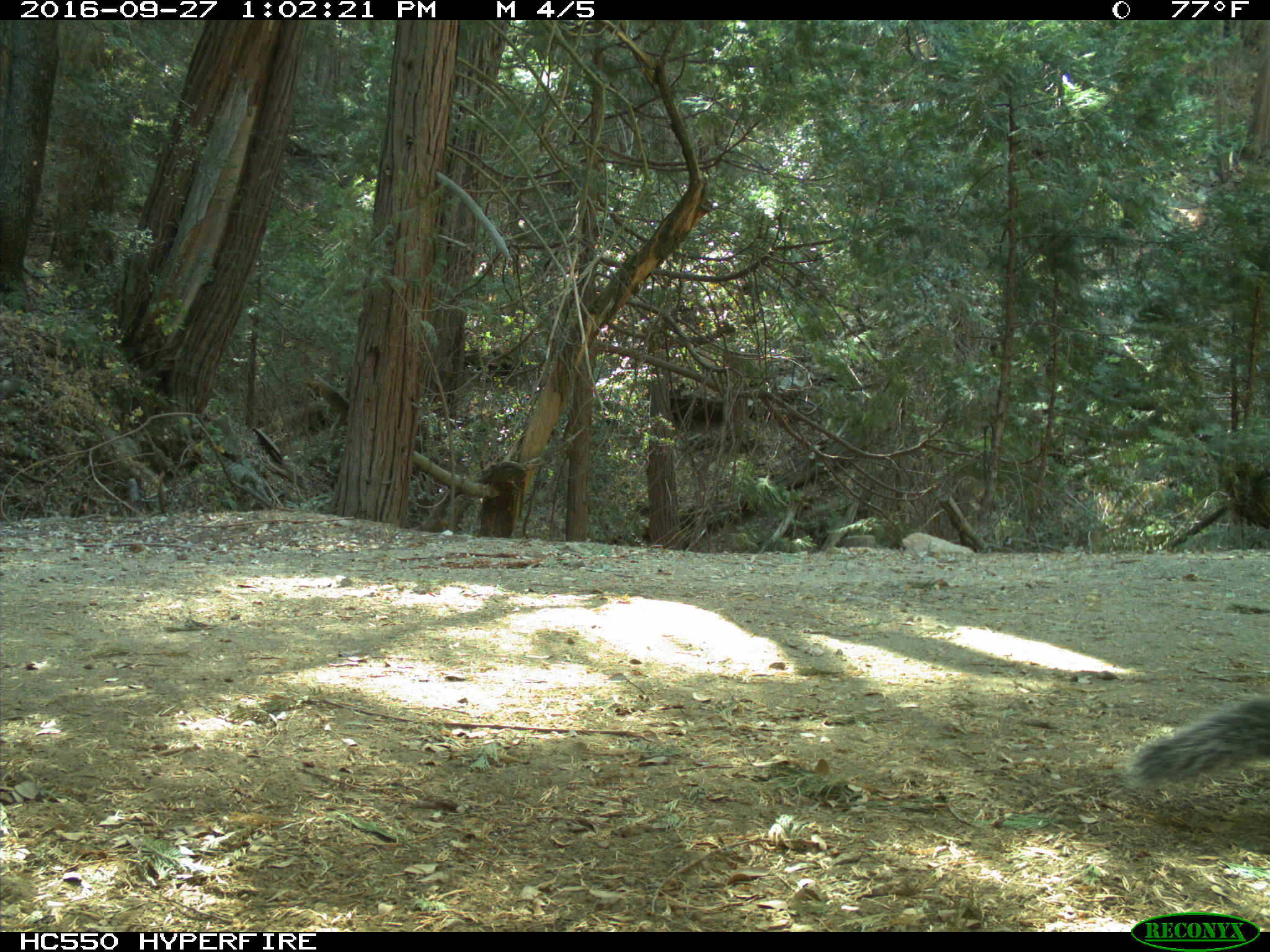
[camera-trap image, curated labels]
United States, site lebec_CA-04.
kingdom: Animalia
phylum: Chordata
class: Mammalia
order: Rodentia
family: Sciuridae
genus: Sciurus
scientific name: Sciurus carolinensis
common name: eastern gray squirrel